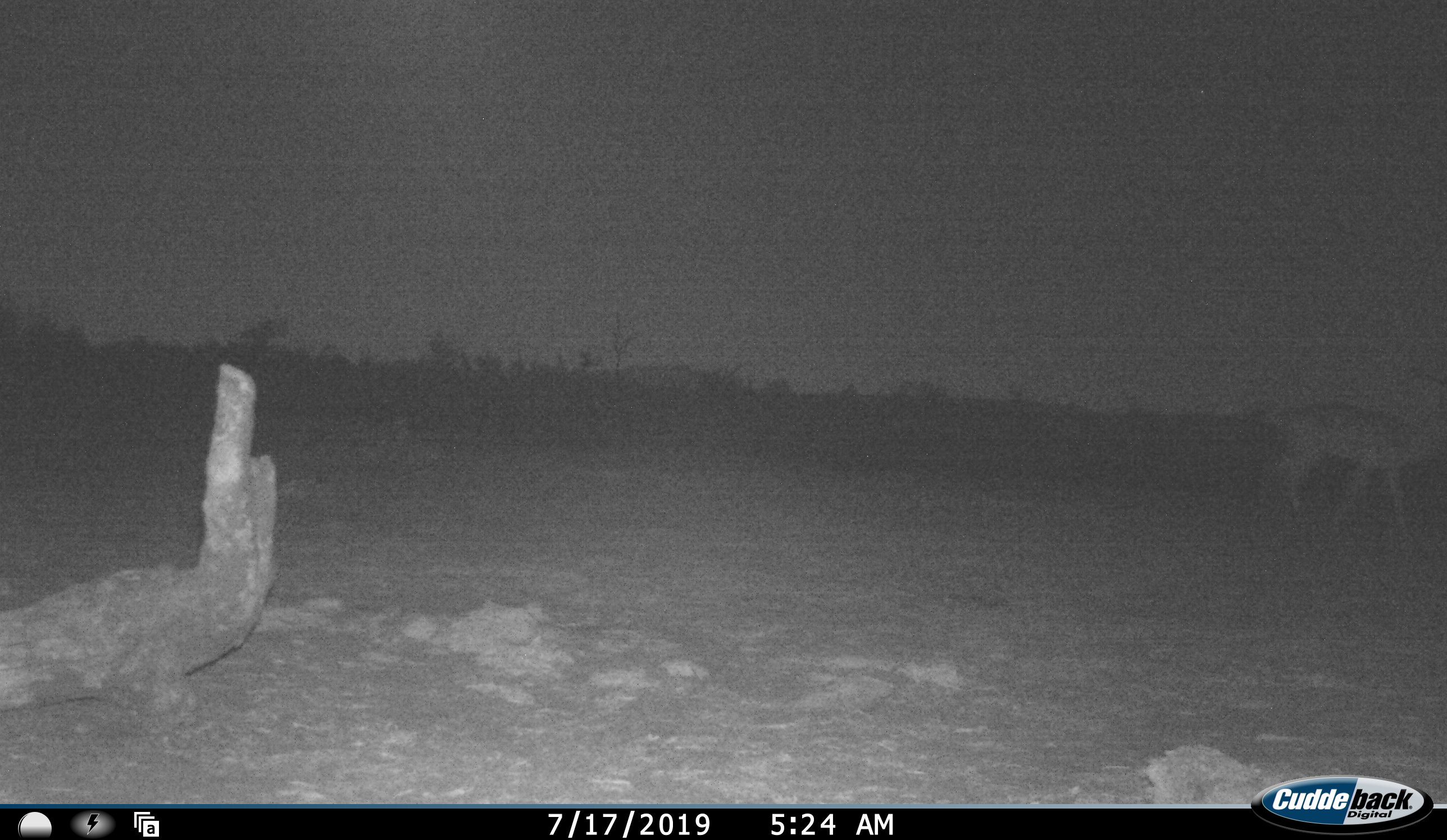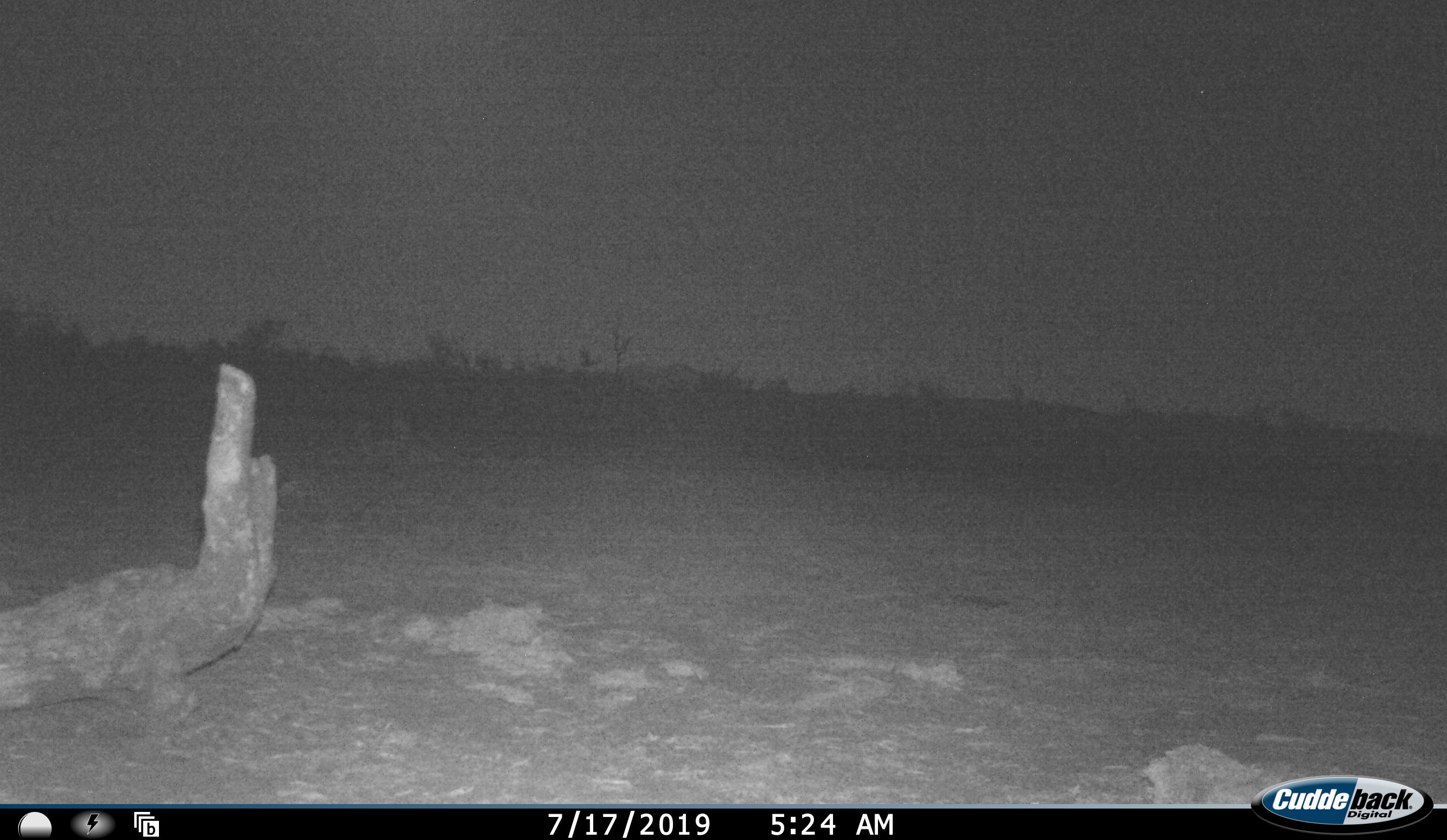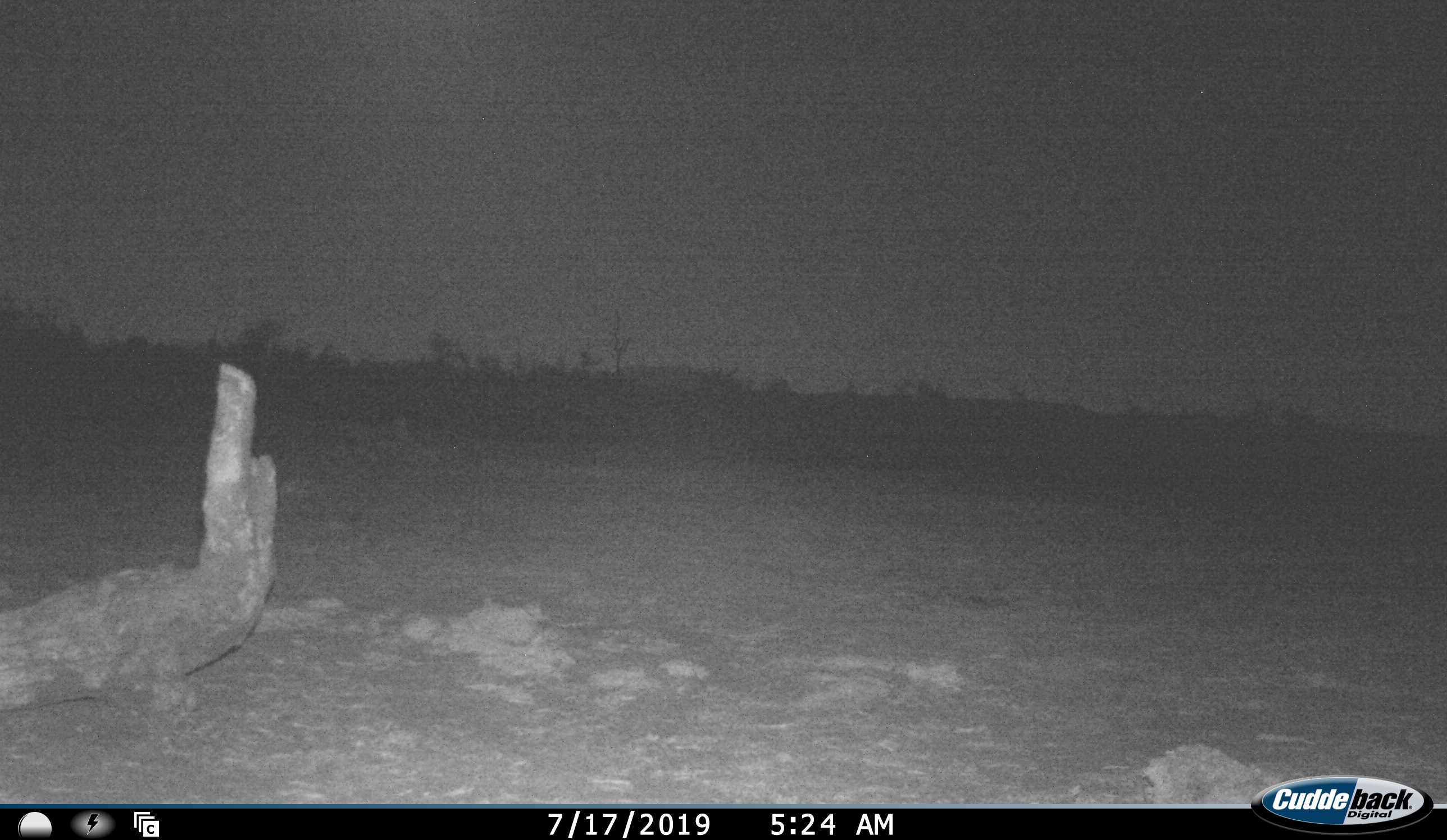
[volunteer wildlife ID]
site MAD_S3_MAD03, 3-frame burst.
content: unidentified animal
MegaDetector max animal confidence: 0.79